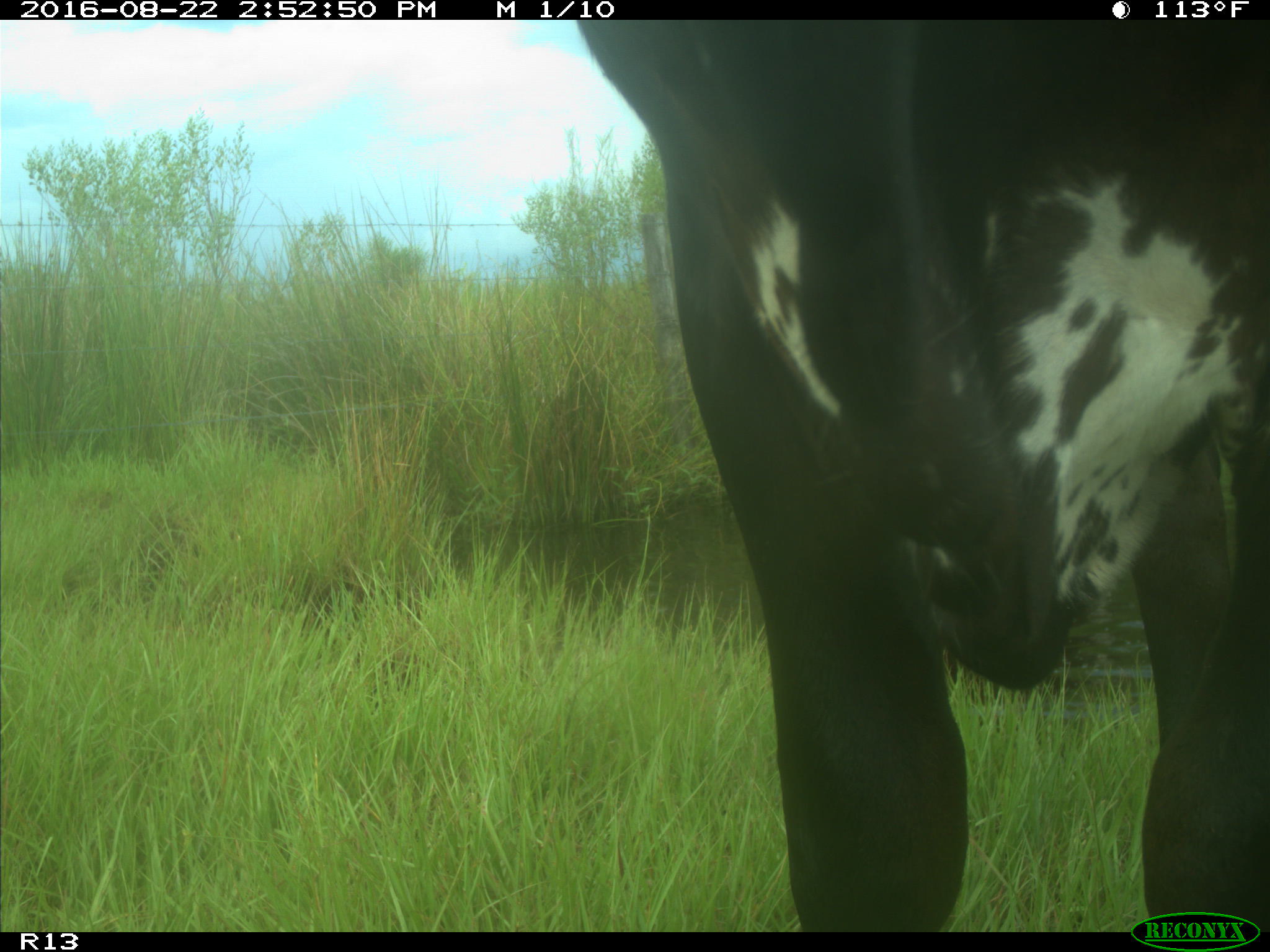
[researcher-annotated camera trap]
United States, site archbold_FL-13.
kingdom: Animalia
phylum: Chordata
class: Mammalia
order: Artiodactyla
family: Bovidae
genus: Bos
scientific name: Bos taurus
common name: domestic cow